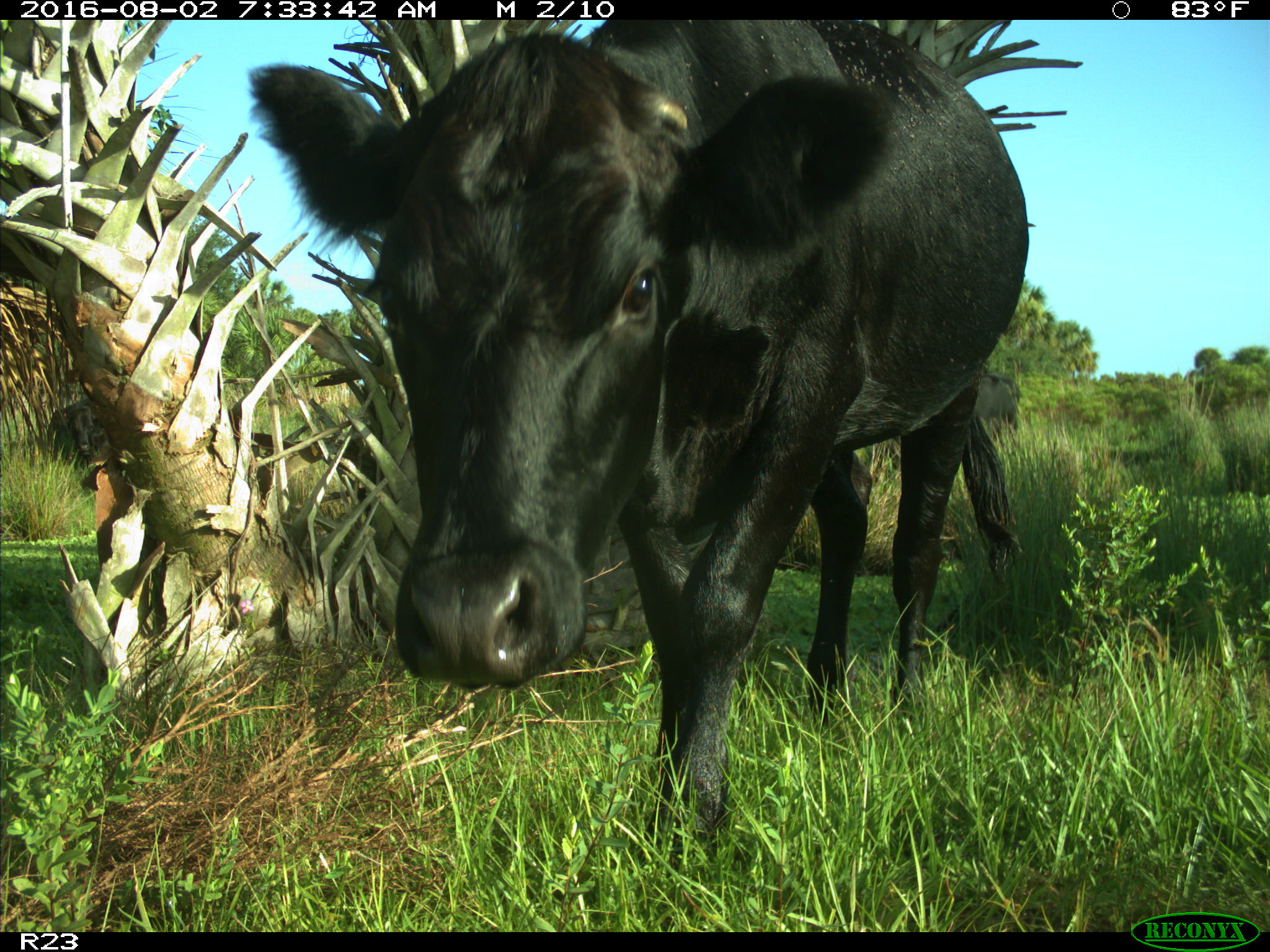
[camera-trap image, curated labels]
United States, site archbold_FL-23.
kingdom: Animalia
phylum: Chordata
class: Mammalia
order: Artiodactyla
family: Bovidae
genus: Bos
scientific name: Bos taurus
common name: domestic cow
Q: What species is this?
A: Bos taurus (domestic cow).